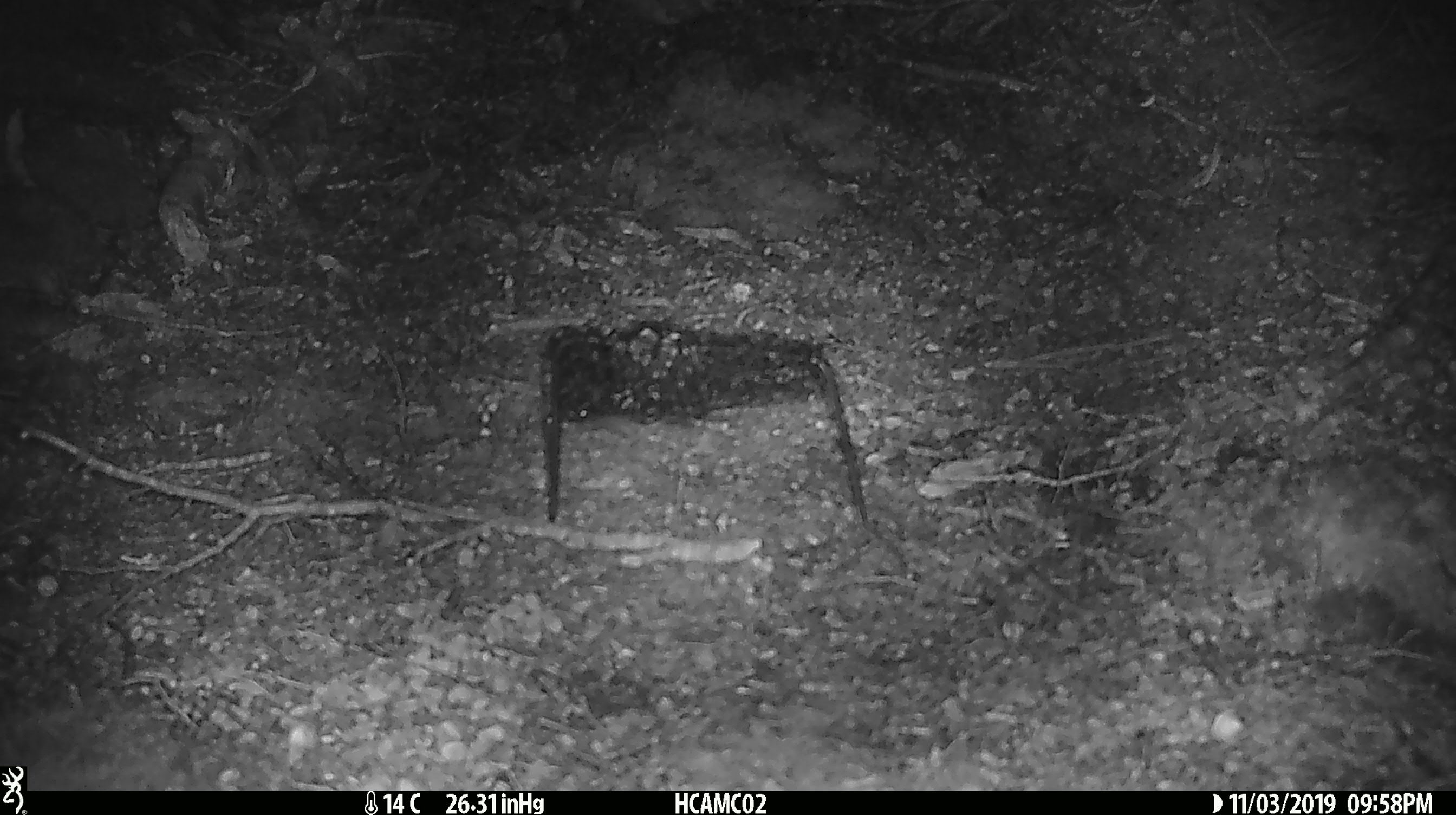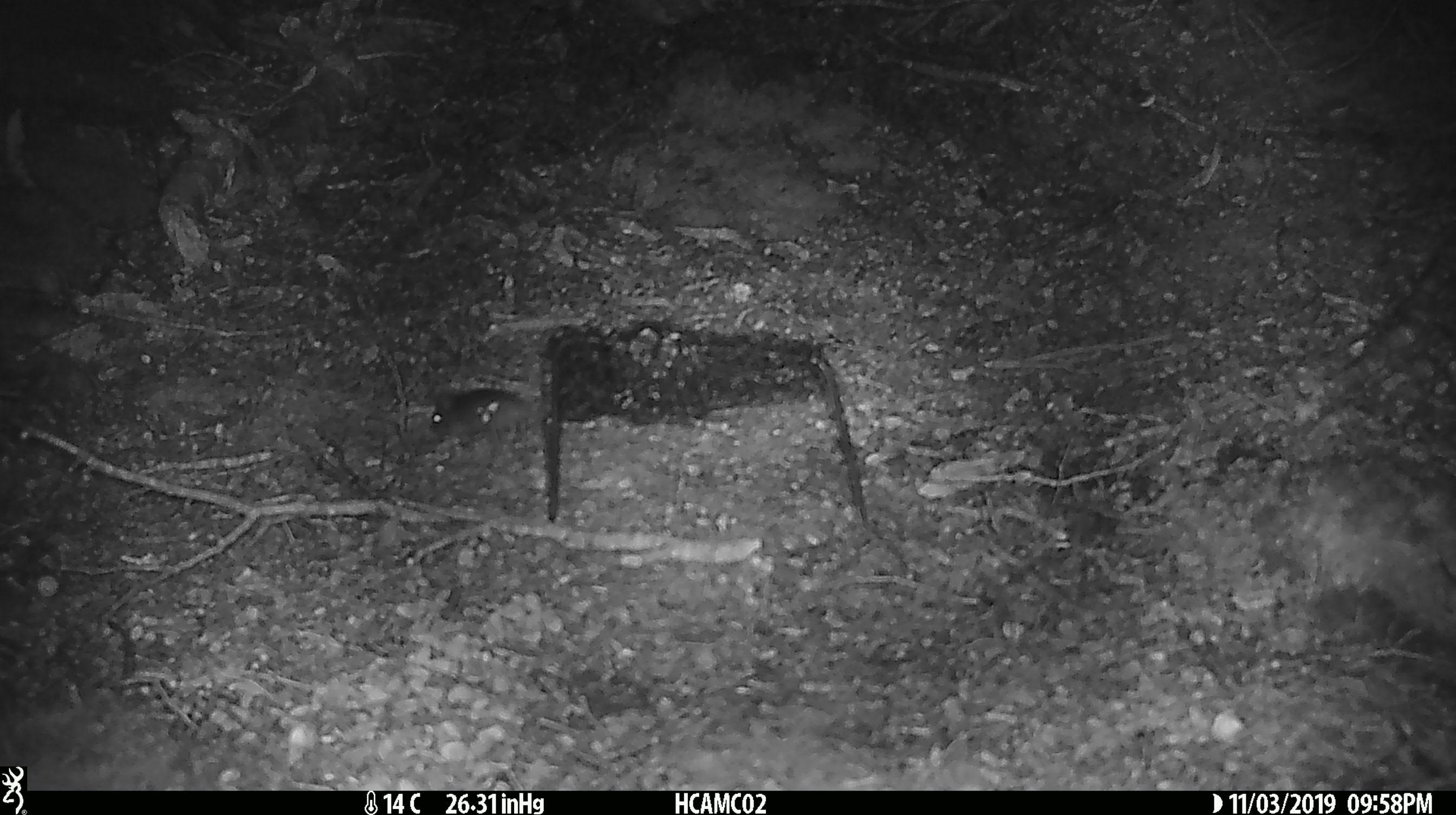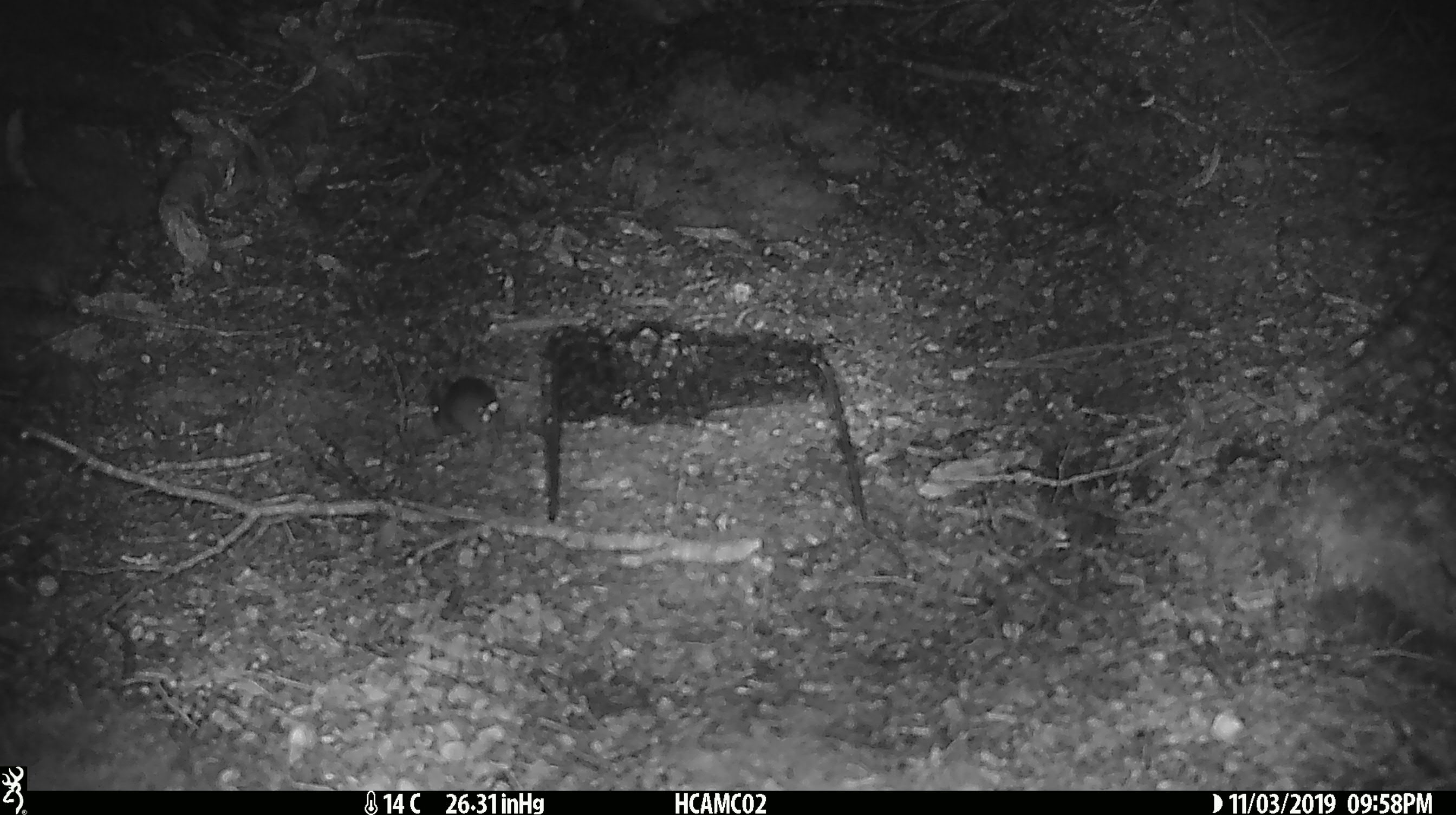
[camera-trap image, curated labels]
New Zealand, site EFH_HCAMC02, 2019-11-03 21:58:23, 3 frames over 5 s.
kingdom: Animalia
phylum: Chordata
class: Mammalia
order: Rodentia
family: Muridae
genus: Mus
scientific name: Mus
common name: mouse